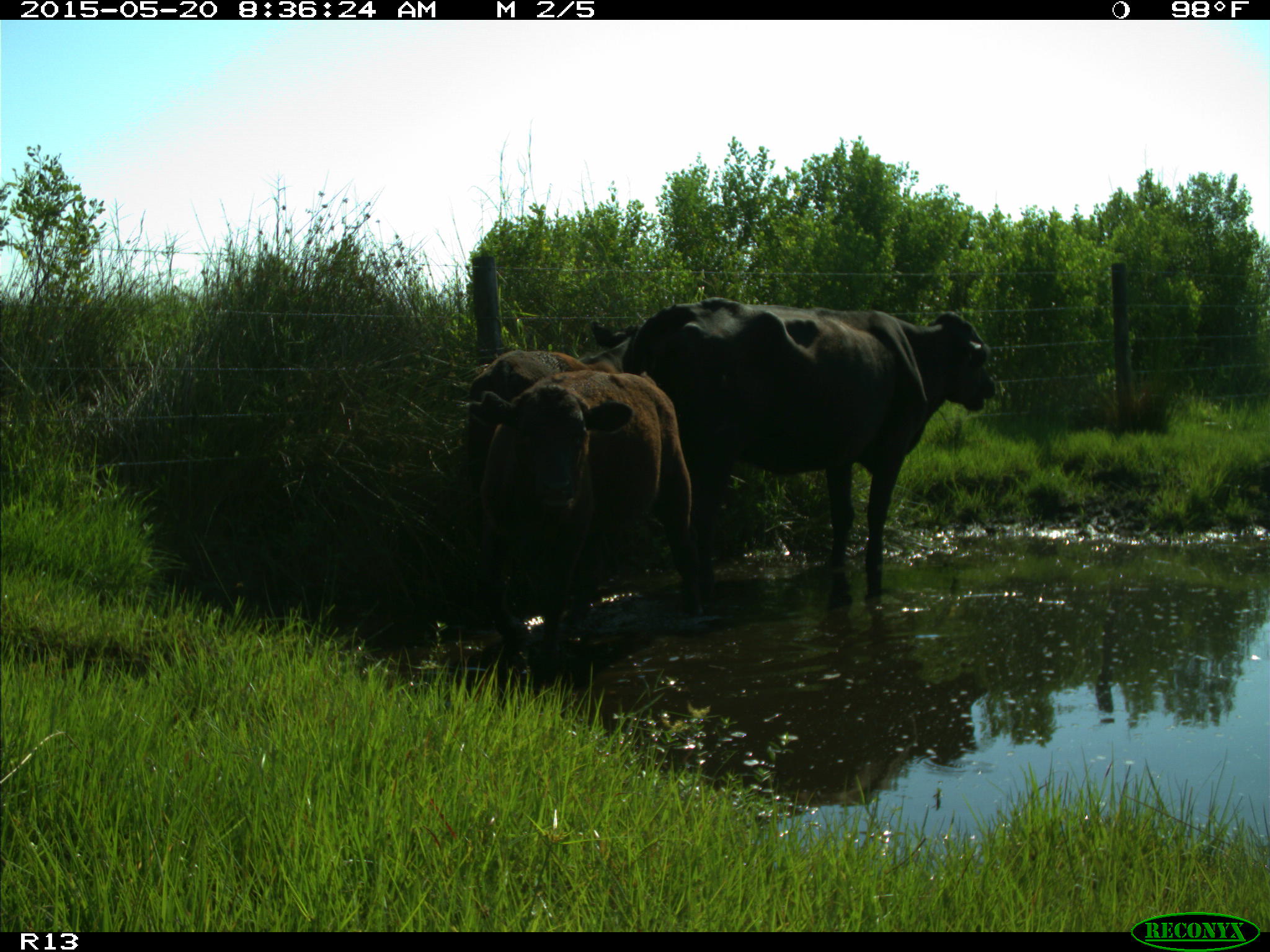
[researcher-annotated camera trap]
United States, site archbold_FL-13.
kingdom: Animalia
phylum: Chordata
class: Mammalia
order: Artiodactyla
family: Bovidae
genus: Bos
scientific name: Bos taurus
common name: domestic cow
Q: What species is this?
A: Bos taurus (domestic cow).